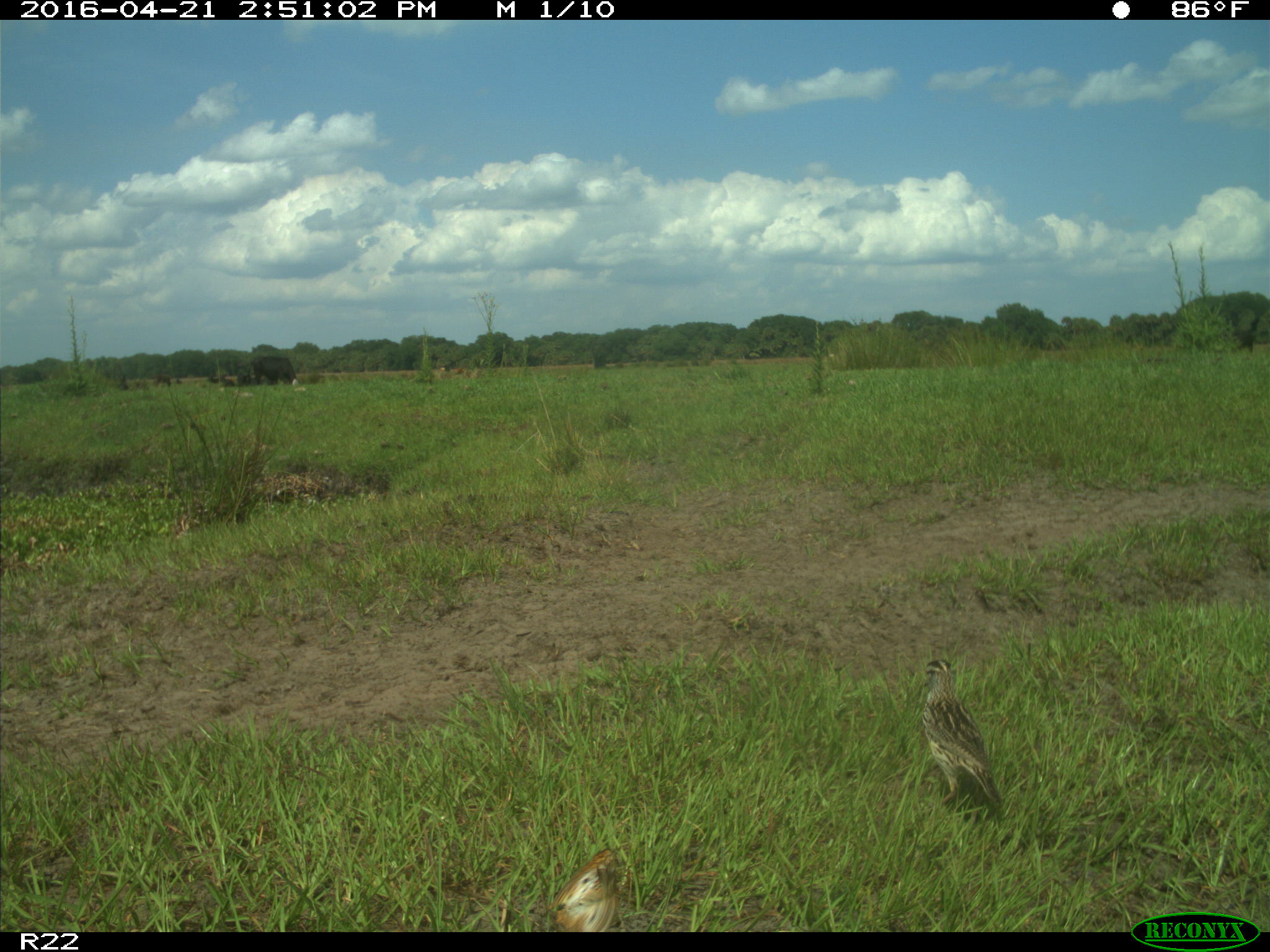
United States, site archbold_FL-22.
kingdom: Animalia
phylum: Chordata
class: Mammalia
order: Artiodactyla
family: Bovidae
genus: Bos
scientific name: Bos taurus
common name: domestic cow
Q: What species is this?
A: Bos taurus (domestic cow).